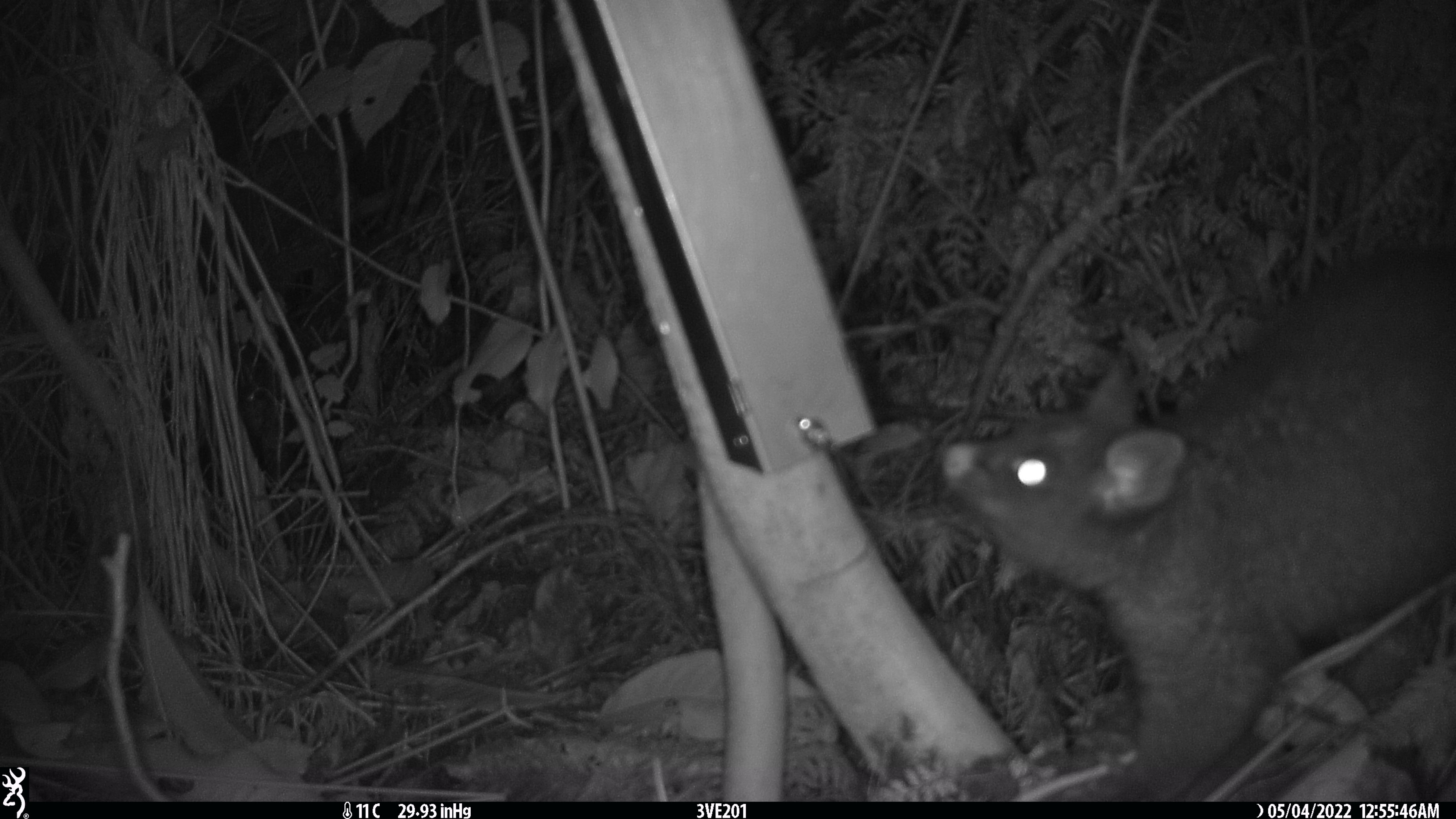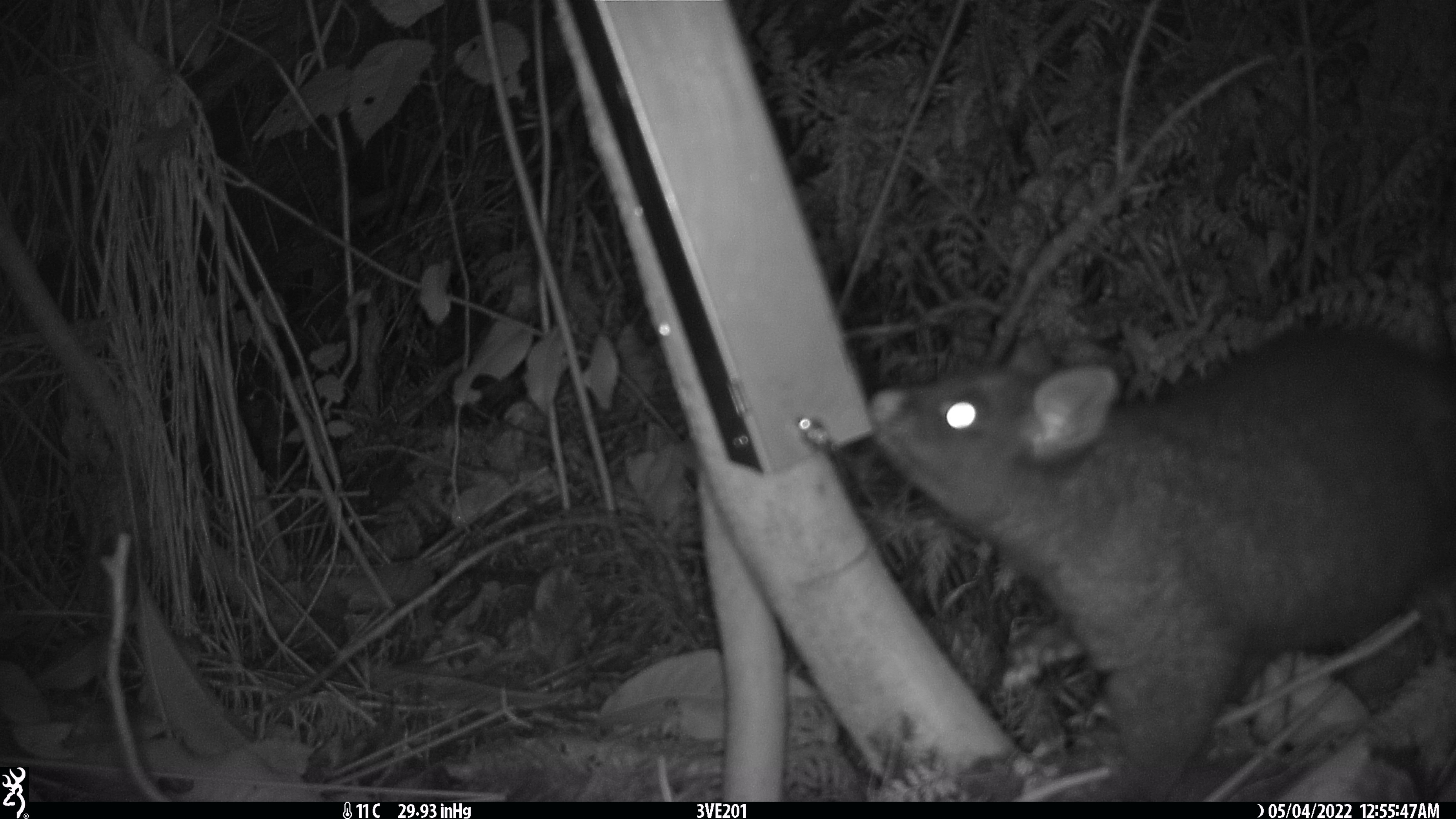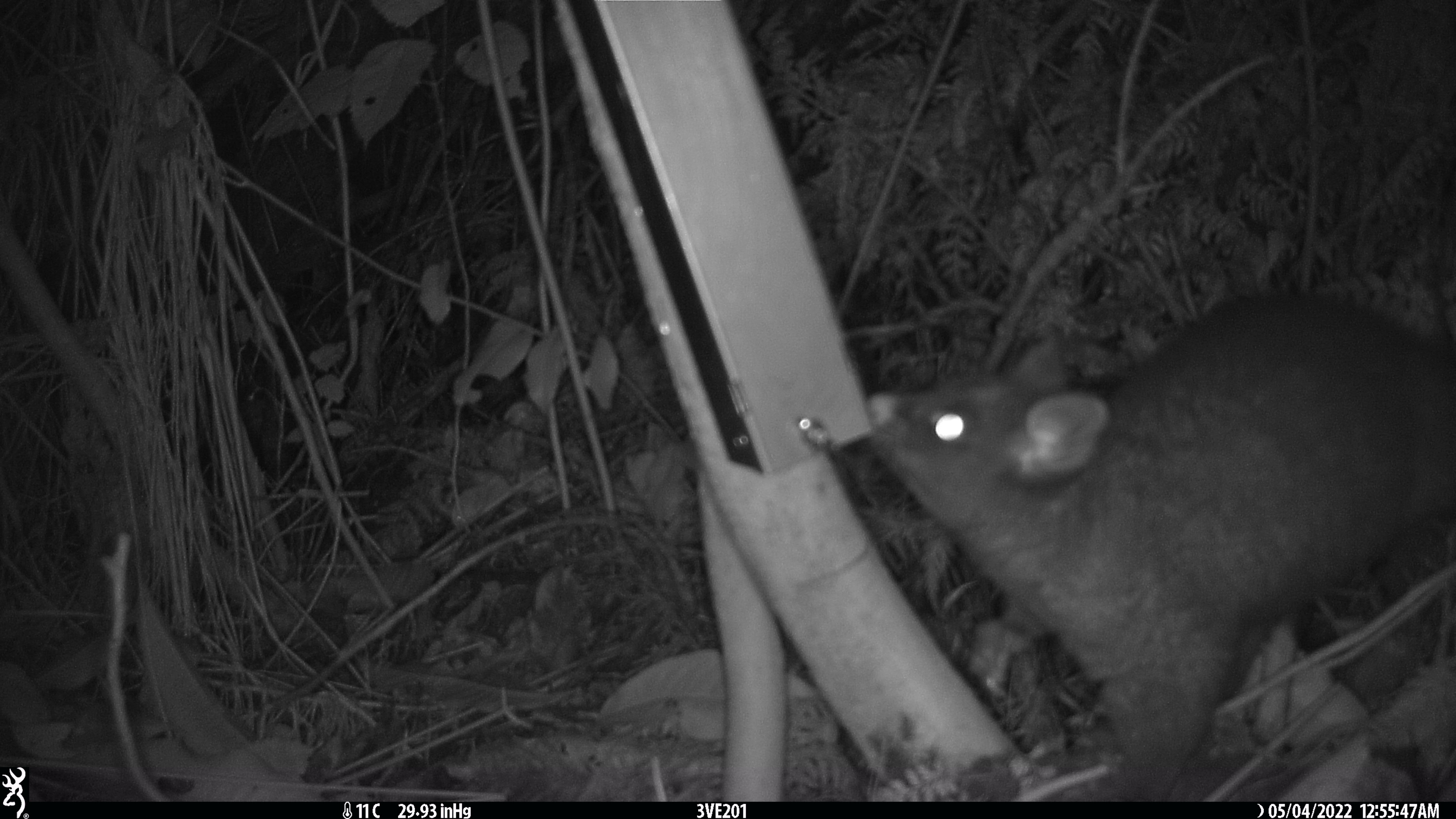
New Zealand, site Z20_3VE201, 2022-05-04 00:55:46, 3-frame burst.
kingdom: Animalia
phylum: Chordata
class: Mammalia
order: Diprotodontia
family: Phalangeridae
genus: Trichosurus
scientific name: Trichosurus vulpecula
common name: common brushtail possum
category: possum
Possum (common brushtail possum) (Trichosurus vulpecula).